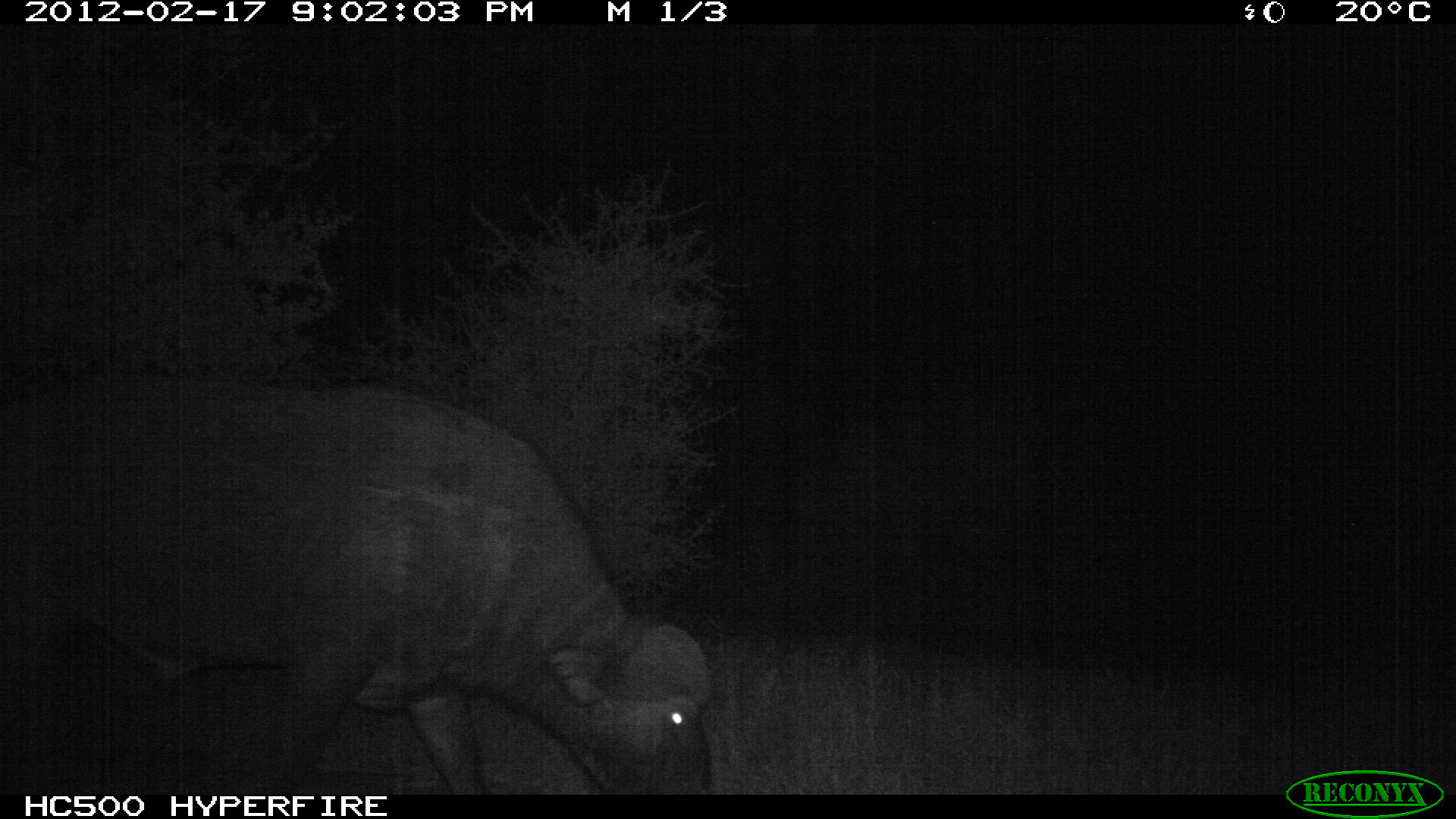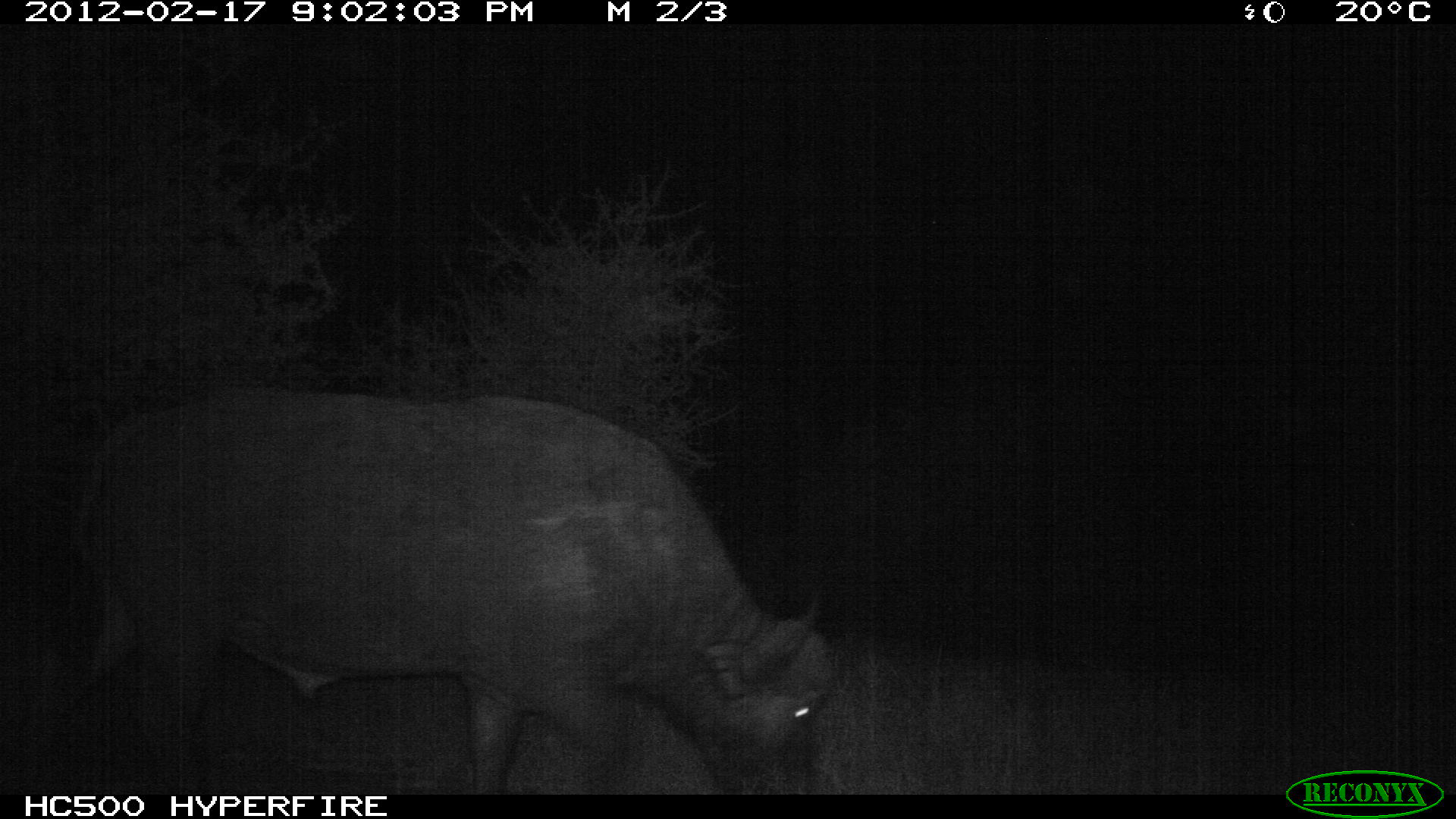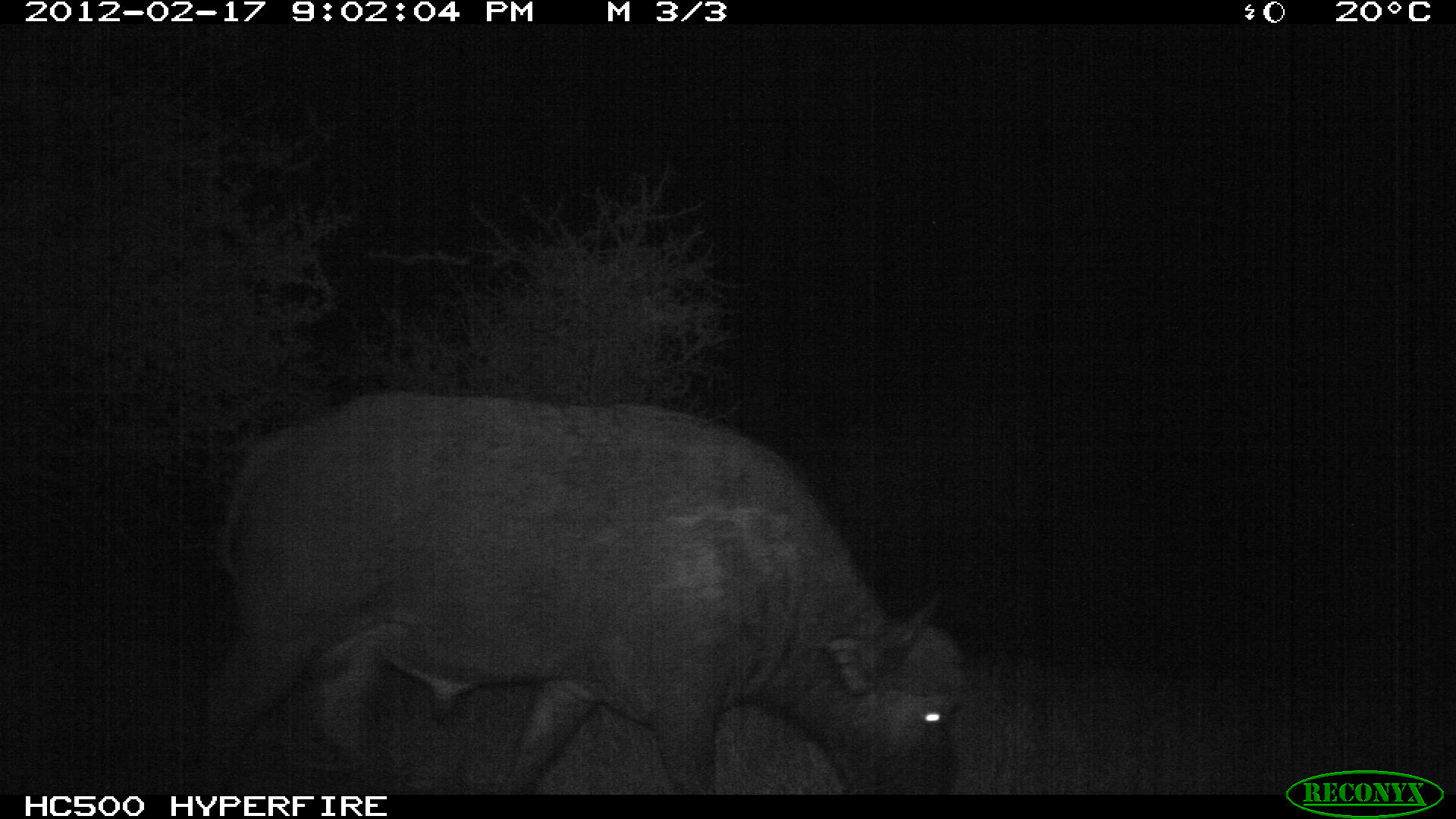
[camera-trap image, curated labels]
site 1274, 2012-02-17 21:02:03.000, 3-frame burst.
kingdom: Animalia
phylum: Chordata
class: Mammalia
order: Artiodactyla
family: Bovidae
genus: Syncerus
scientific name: Syncerus caffer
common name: african buffalo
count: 1